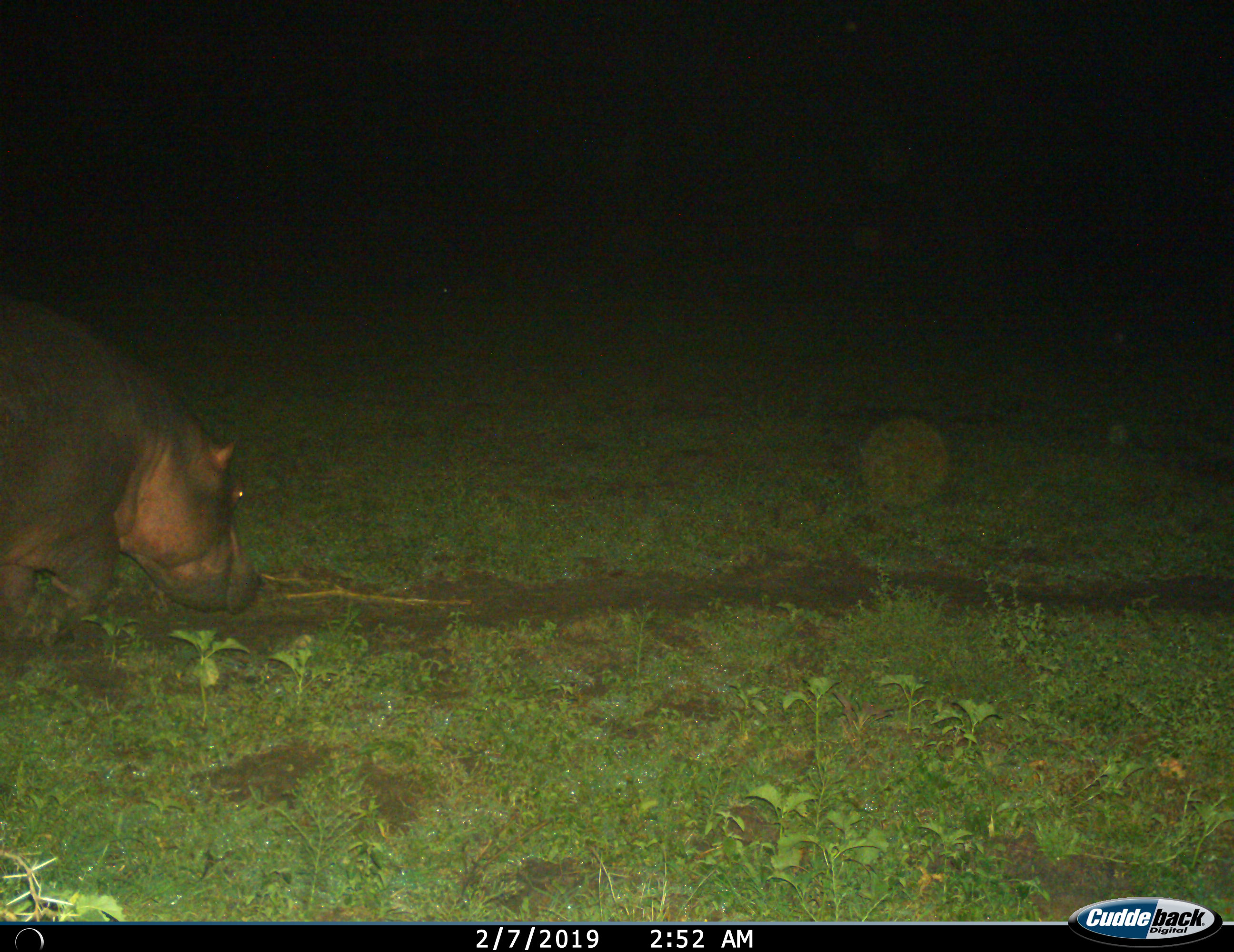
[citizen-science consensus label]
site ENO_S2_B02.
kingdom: Animalia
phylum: Chordata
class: Mammalia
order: Artiodactyla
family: Hippopotamidae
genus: Hippopotamus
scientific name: Hippopotamus amphibius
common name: hippopotamus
Hippopotamus (Hippopotamus amphibius), count 1. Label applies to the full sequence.